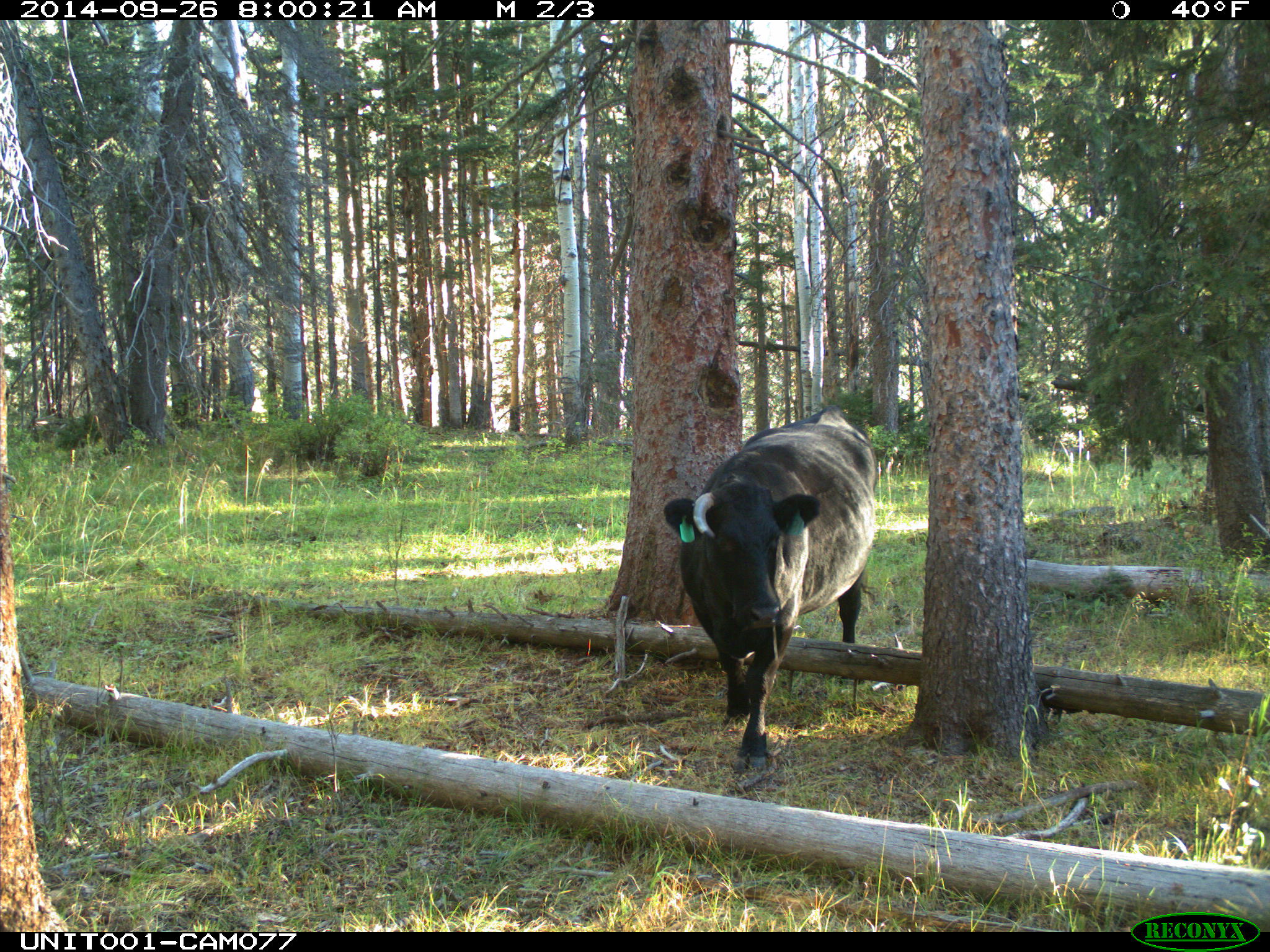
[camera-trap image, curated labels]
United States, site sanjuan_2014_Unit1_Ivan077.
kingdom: Animalia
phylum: Chordata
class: Mammalia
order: Artiodactyla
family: Bovidae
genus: Bos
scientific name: Bos taurus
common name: domestic cow